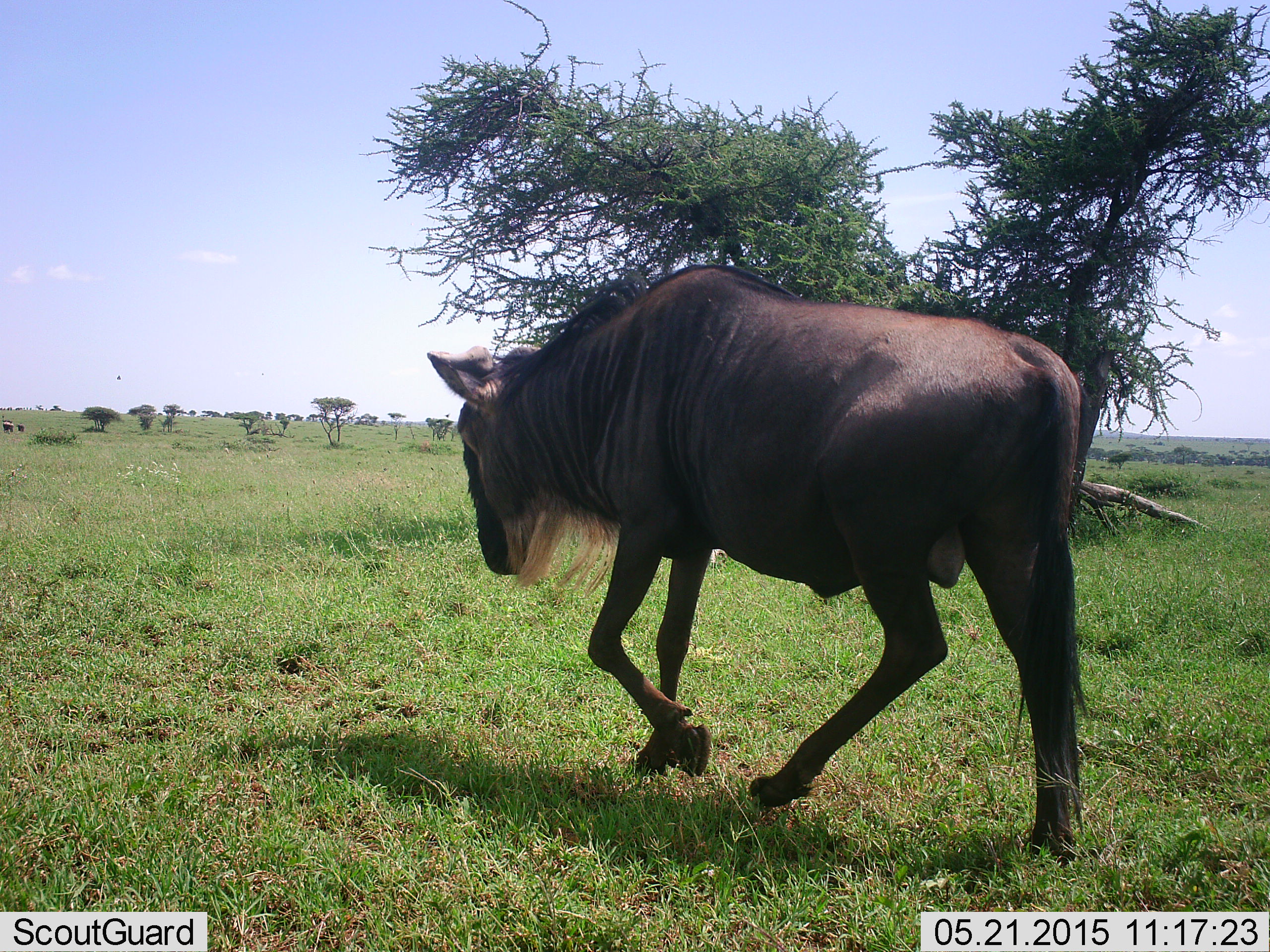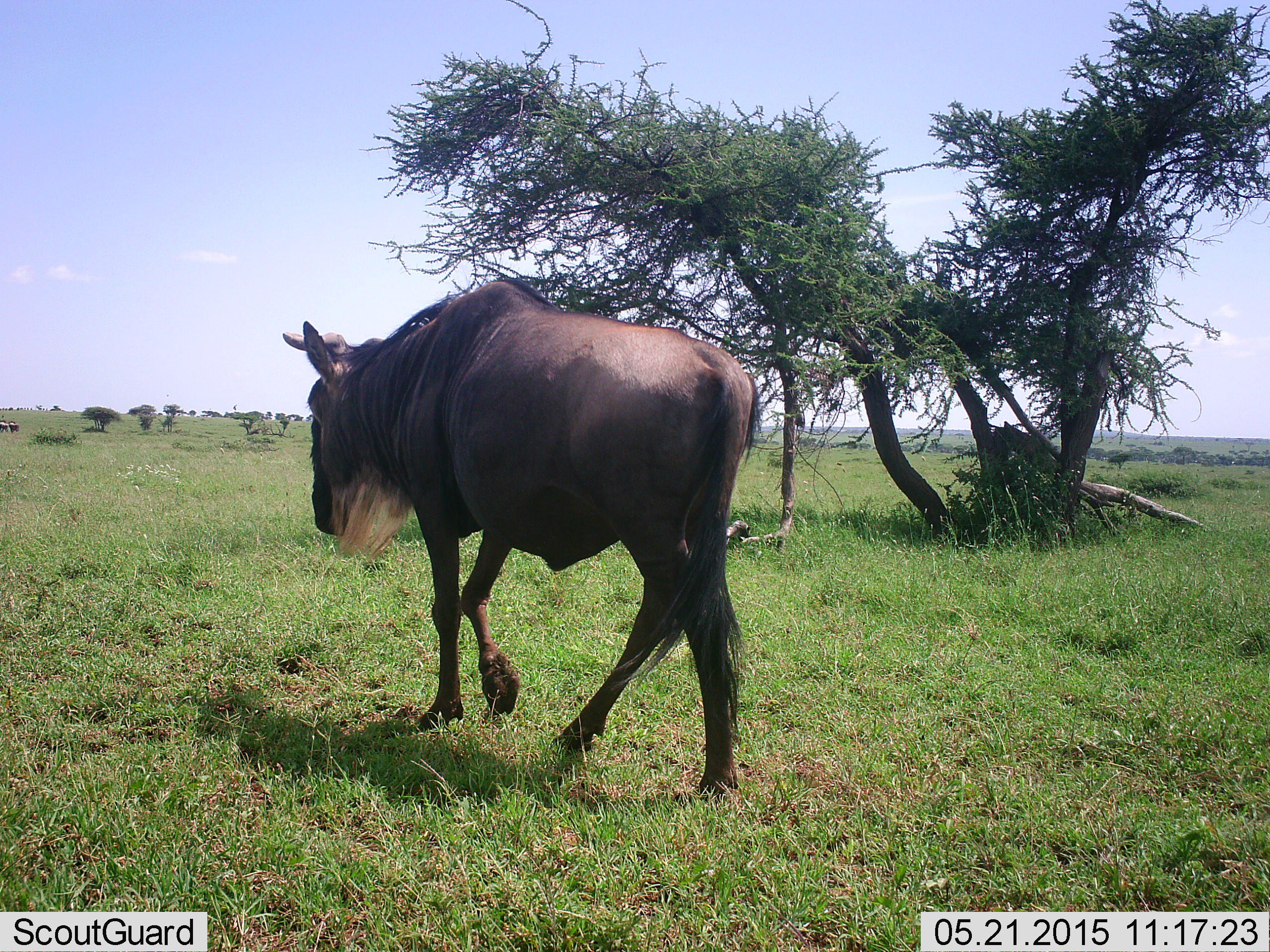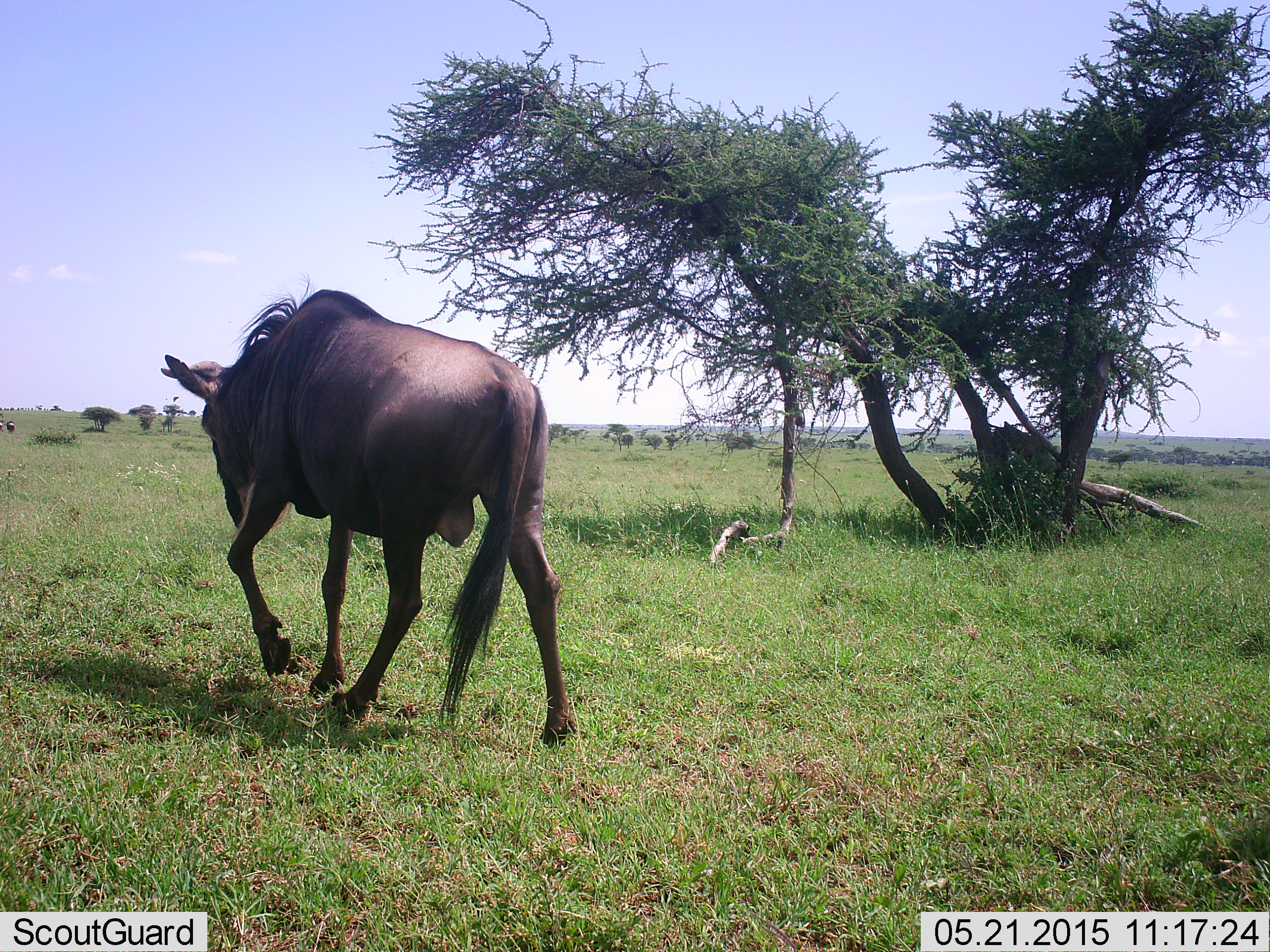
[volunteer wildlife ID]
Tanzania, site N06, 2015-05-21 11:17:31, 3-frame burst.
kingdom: Animalia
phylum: Chordata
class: Mammalia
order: Artiodactyla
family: Bovidae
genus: Connochaetes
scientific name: Connochaetes taurinus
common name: blue wildebeest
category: wildebeest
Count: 1.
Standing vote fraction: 0%.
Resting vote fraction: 0%.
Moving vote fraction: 100%.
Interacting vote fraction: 0%.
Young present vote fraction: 0%.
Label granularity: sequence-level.